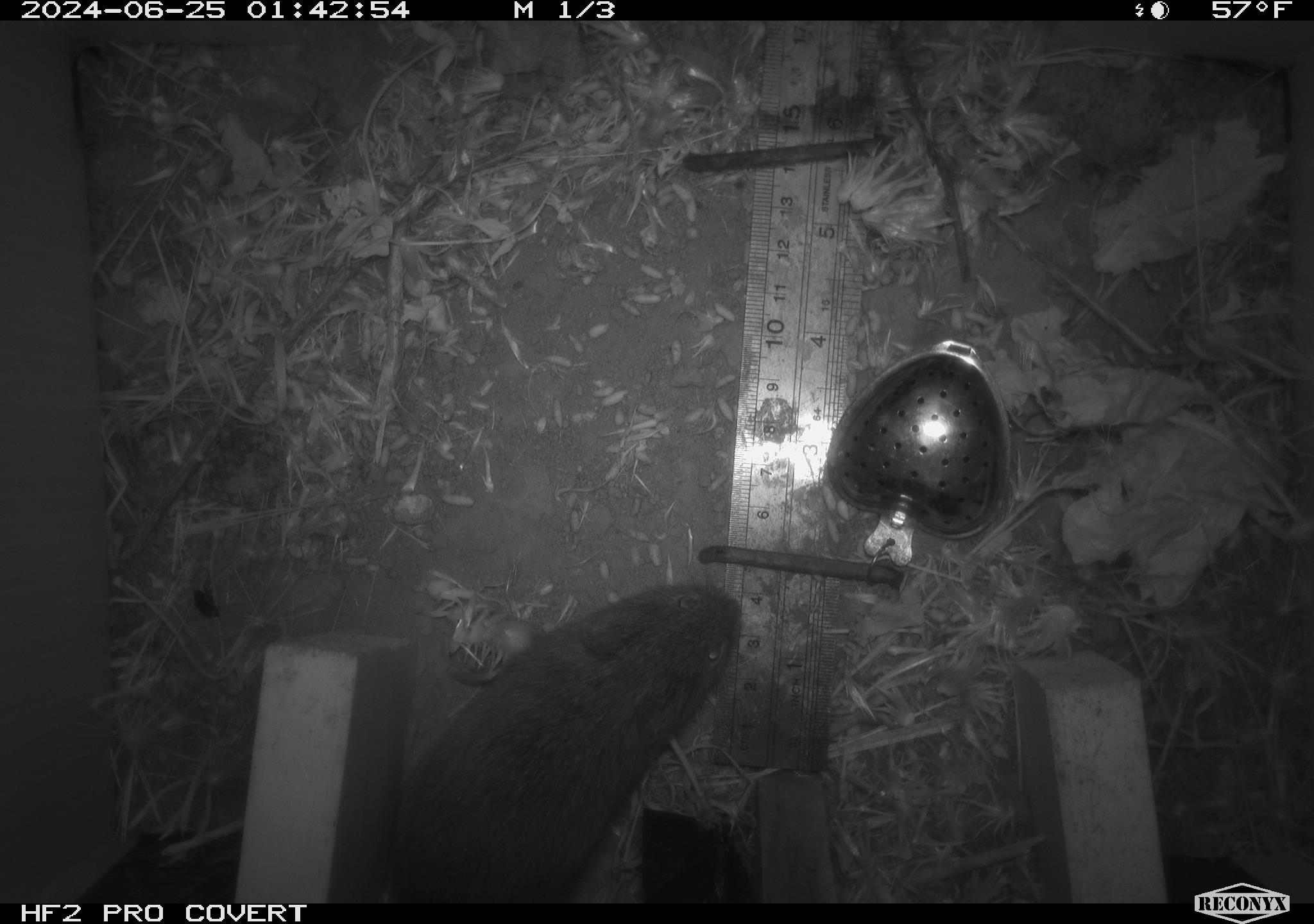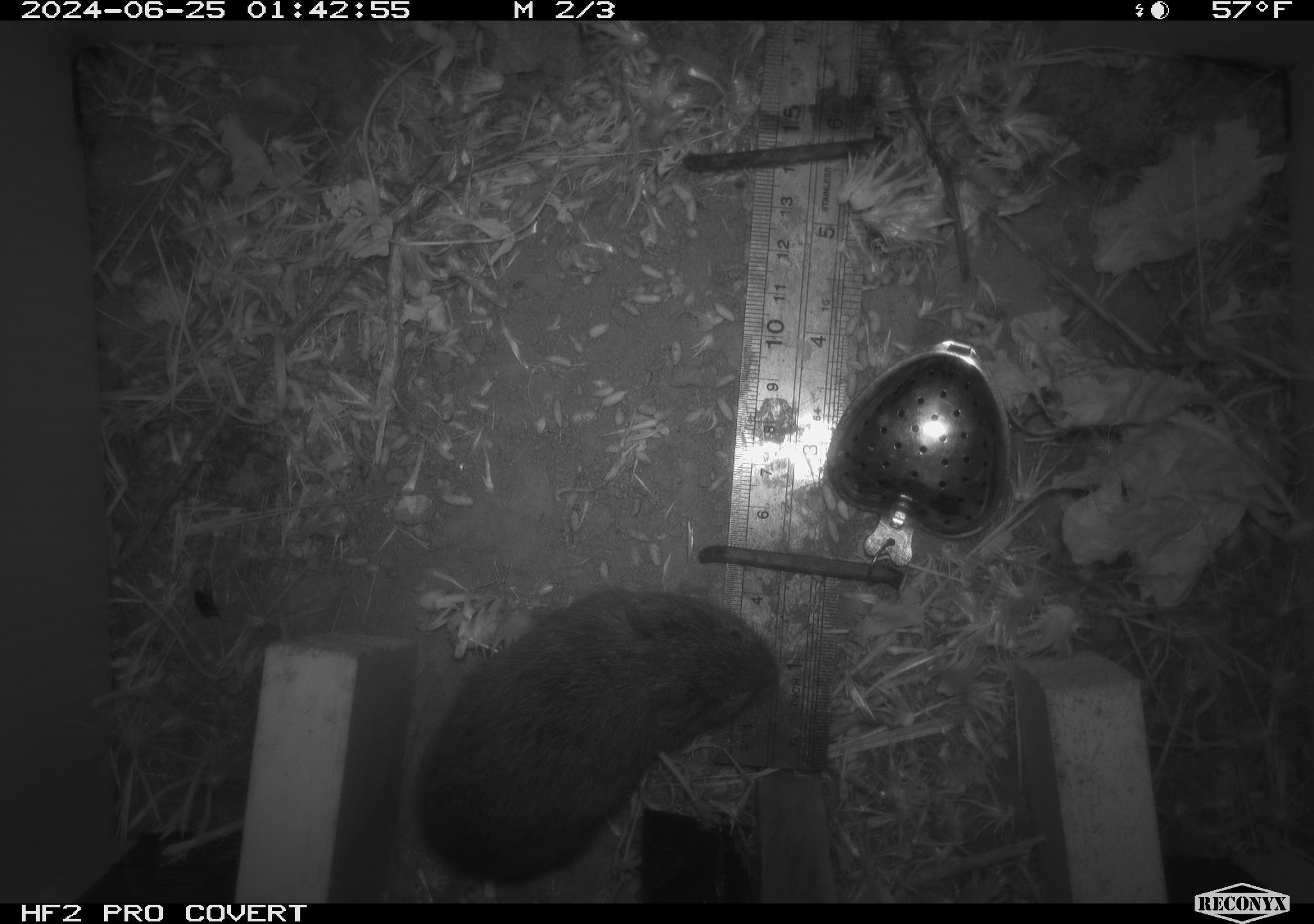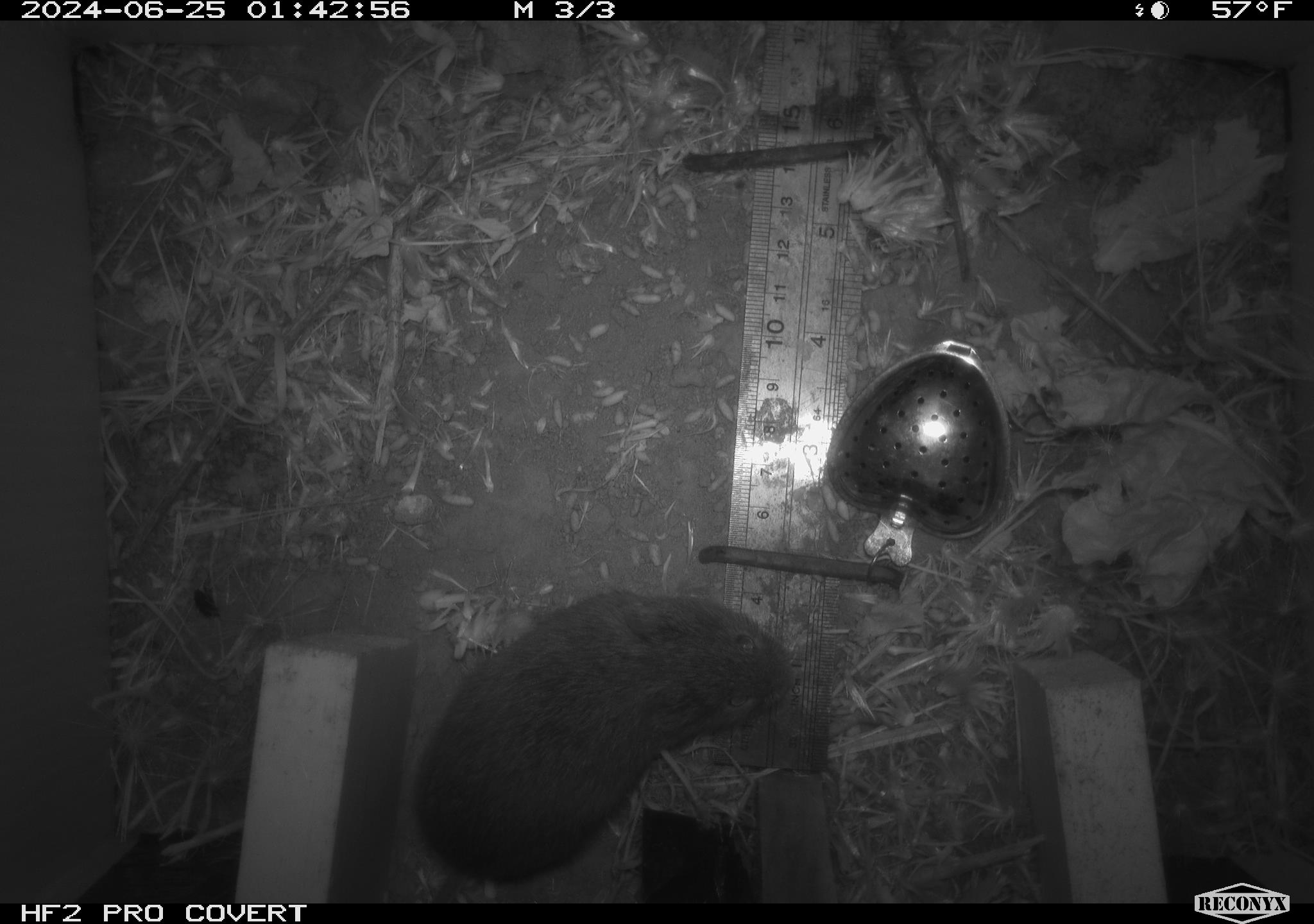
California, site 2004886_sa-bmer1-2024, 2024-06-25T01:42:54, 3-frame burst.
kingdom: Animalia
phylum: Chordata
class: Mammalia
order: Rodentia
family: Cricetidae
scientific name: Cricetidae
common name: hamsters, voles, lemmings, and allies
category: cricetidae family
Cricetidae family (hamsters, voles, lemmings, and allies) (Cricetidae).